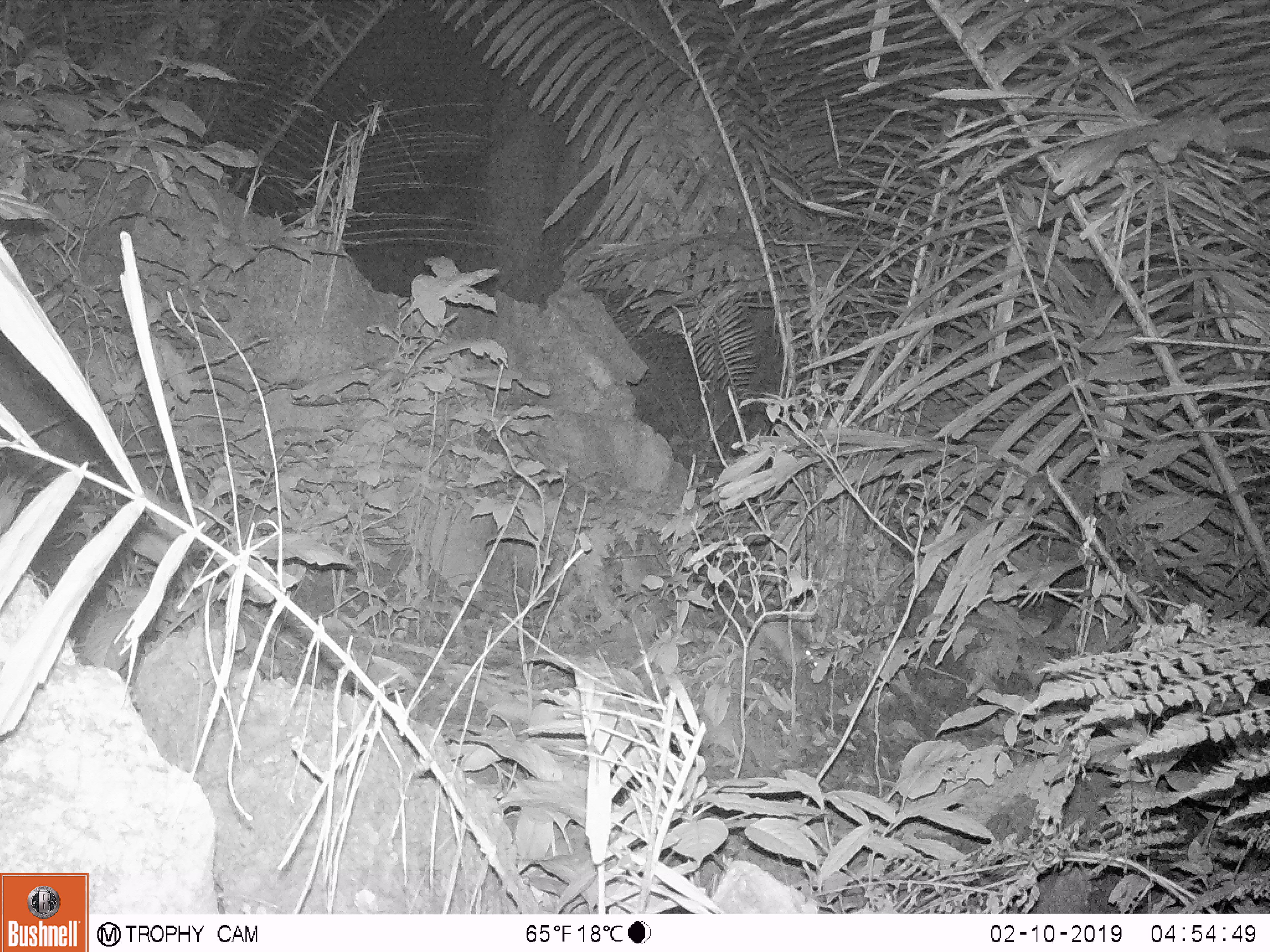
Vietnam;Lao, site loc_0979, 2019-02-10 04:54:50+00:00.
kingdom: Animalia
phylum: Chordata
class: Mammalia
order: Rodentia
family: Muridae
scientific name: Muridae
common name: old-world mice and rats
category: unidentified murid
Unidentified murid (old-world mice and rats) (Muridae). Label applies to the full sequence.